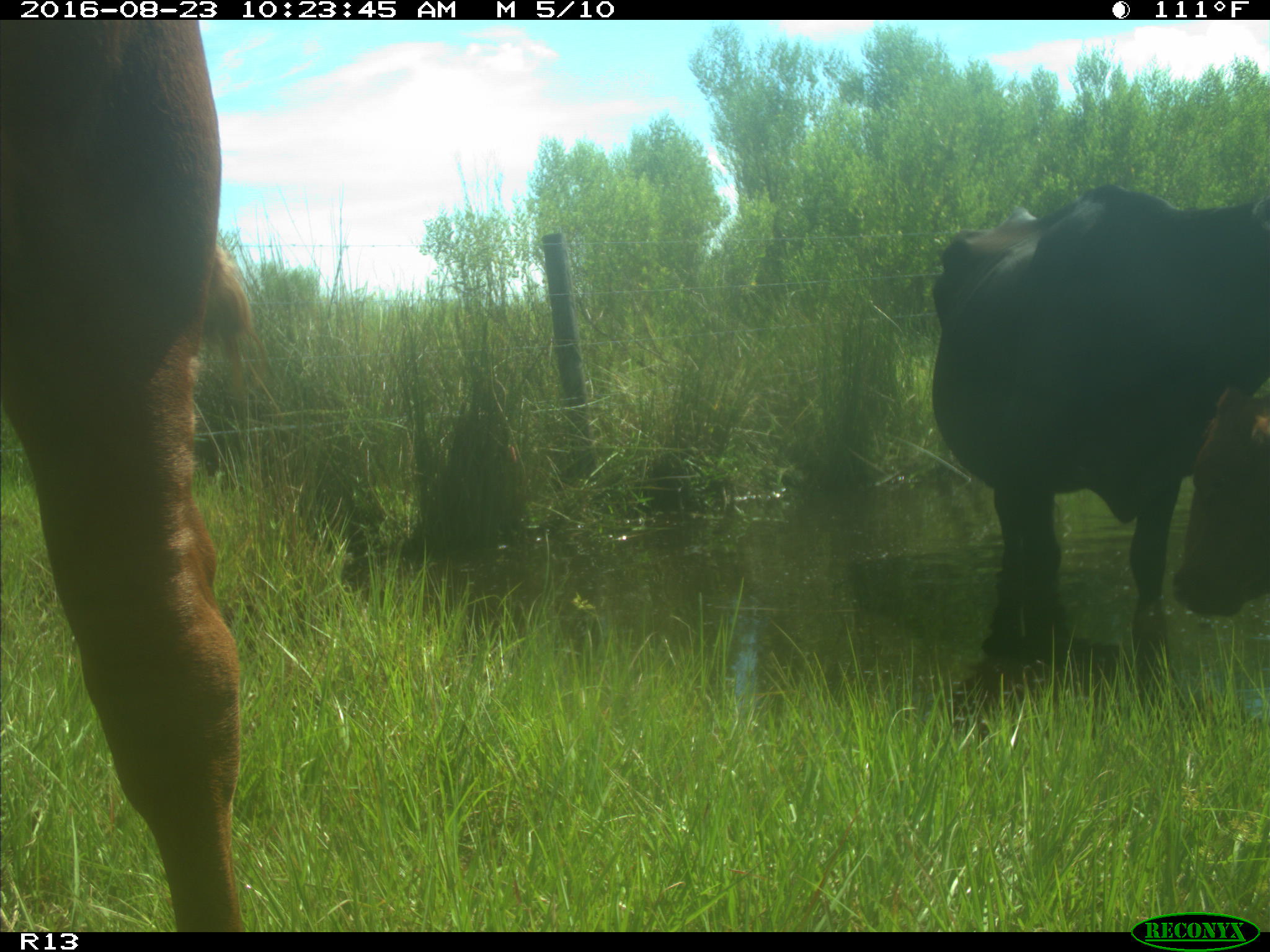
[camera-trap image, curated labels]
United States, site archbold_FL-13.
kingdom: Animalia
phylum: Chordata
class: Mammalia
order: Artiodactyla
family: Bovidae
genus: Bos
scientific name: Bos taurus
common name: domestic cow